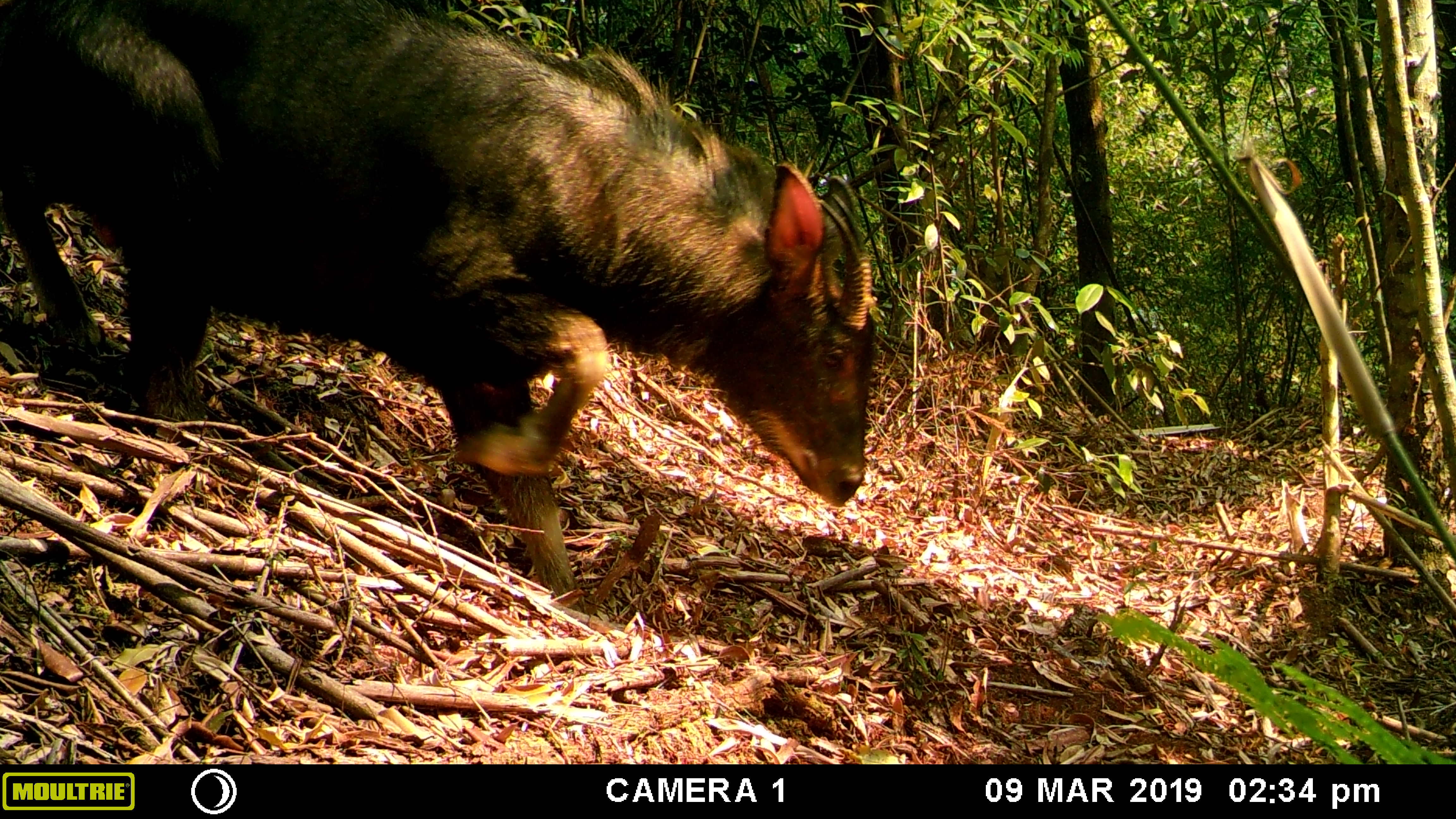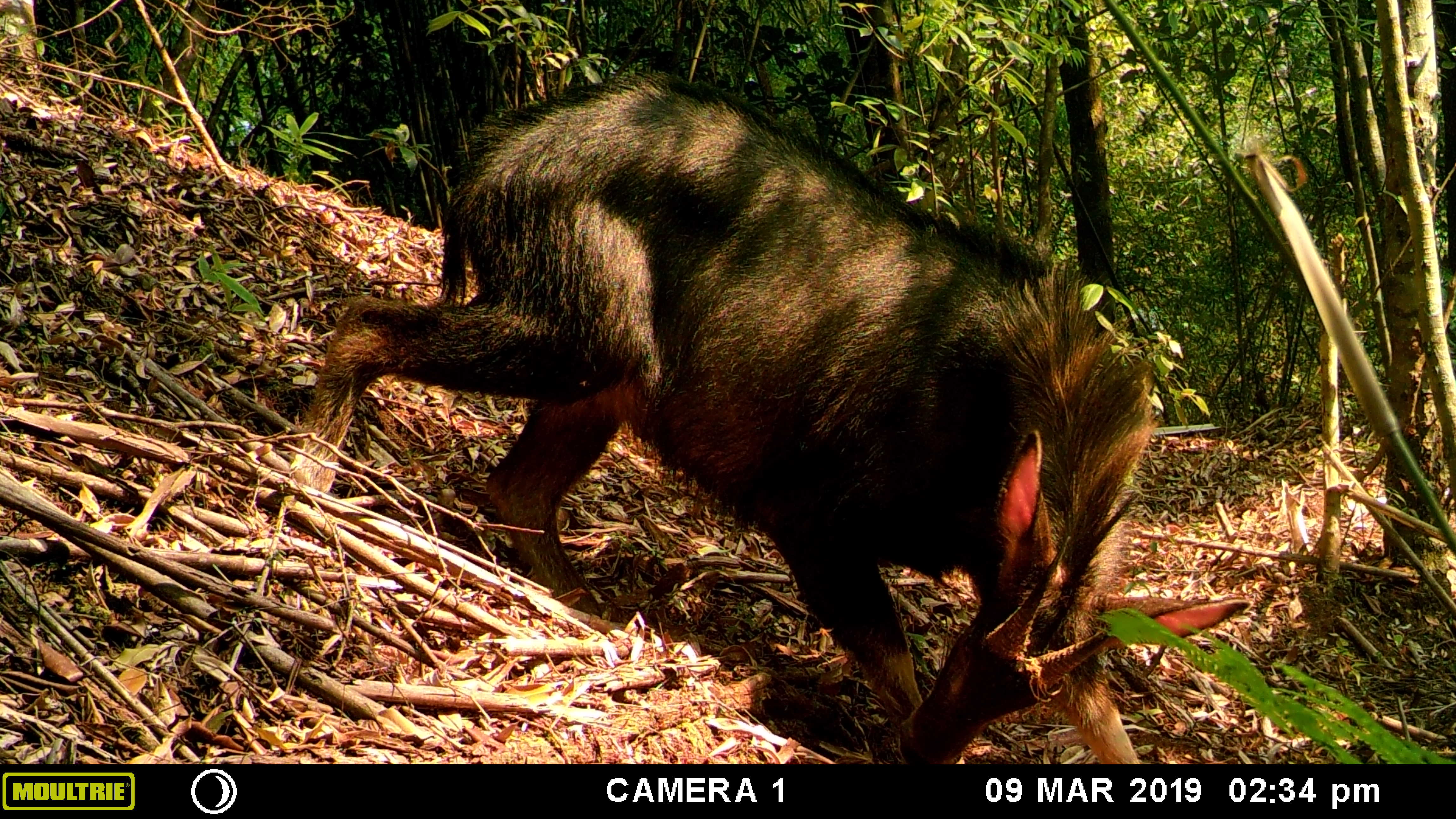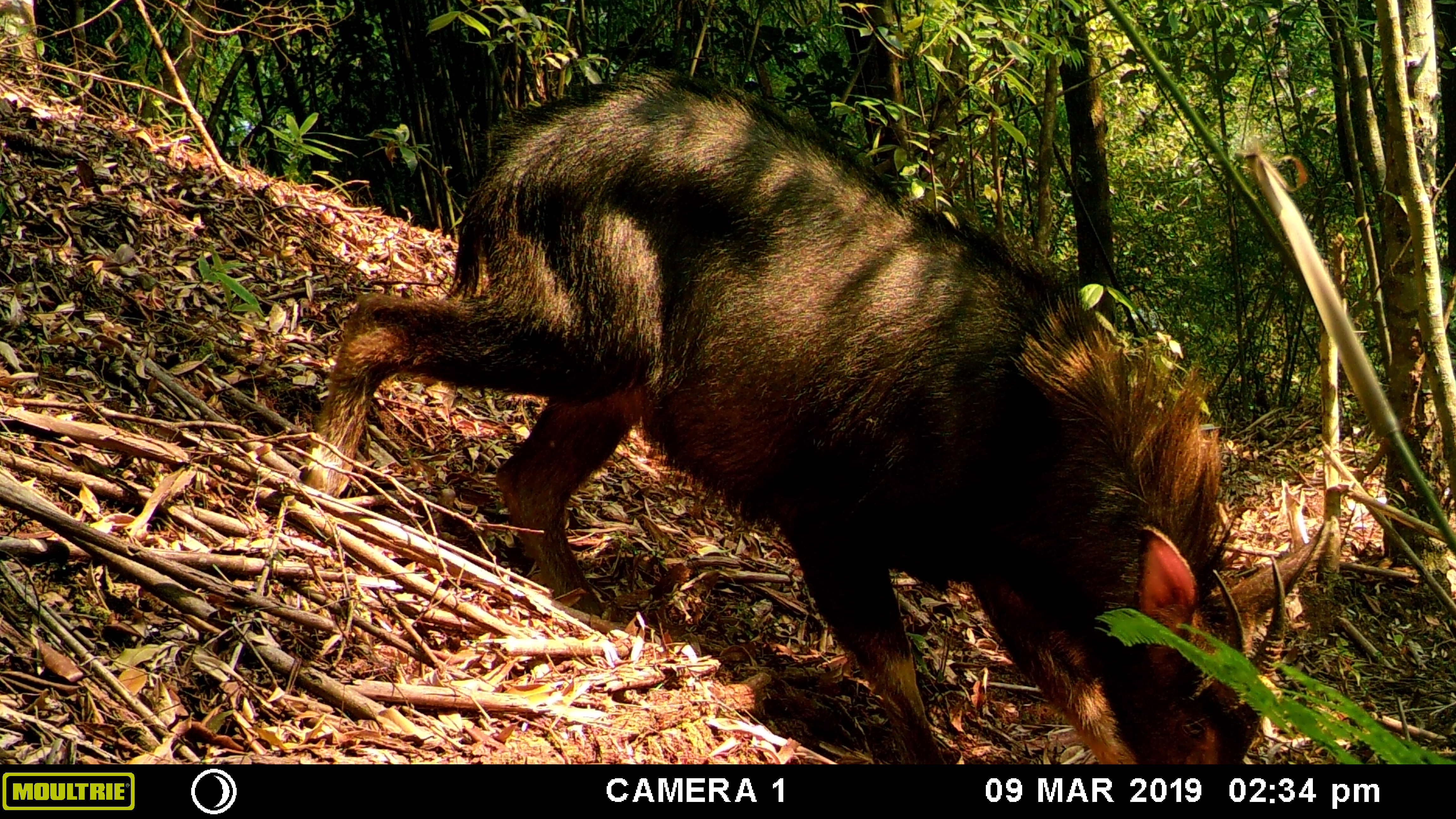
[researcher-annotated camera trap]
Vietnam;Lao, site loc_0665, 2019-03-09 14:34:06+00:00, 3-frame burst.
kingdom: Animalia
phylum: Chordata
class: Mammalia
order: Artiodactyla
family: Bovidae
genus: Capricornis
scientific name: Capricornis sumatraensis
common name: chinese serow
Chinese serow (Capricornis sumatraensis). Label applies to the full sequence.